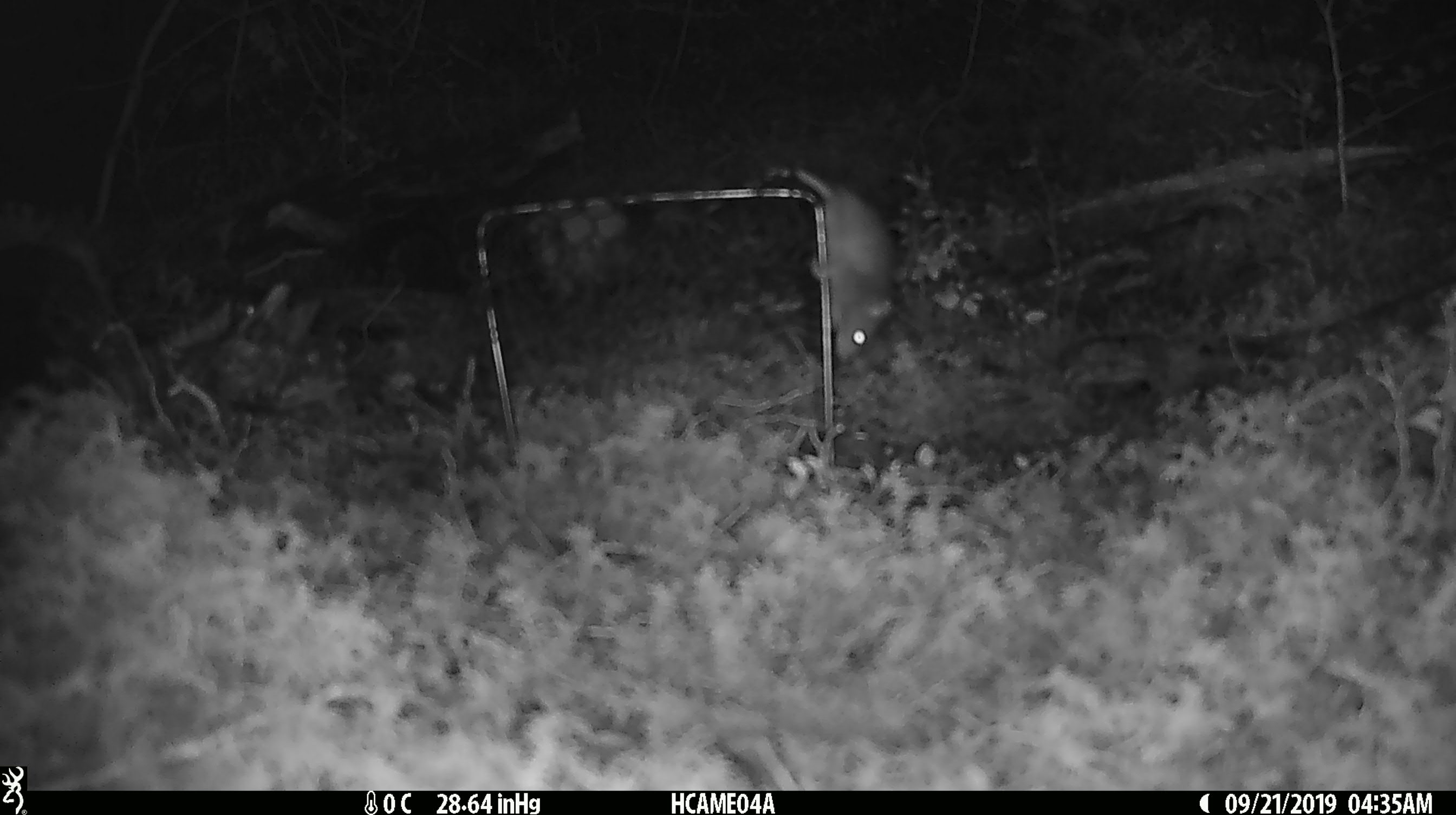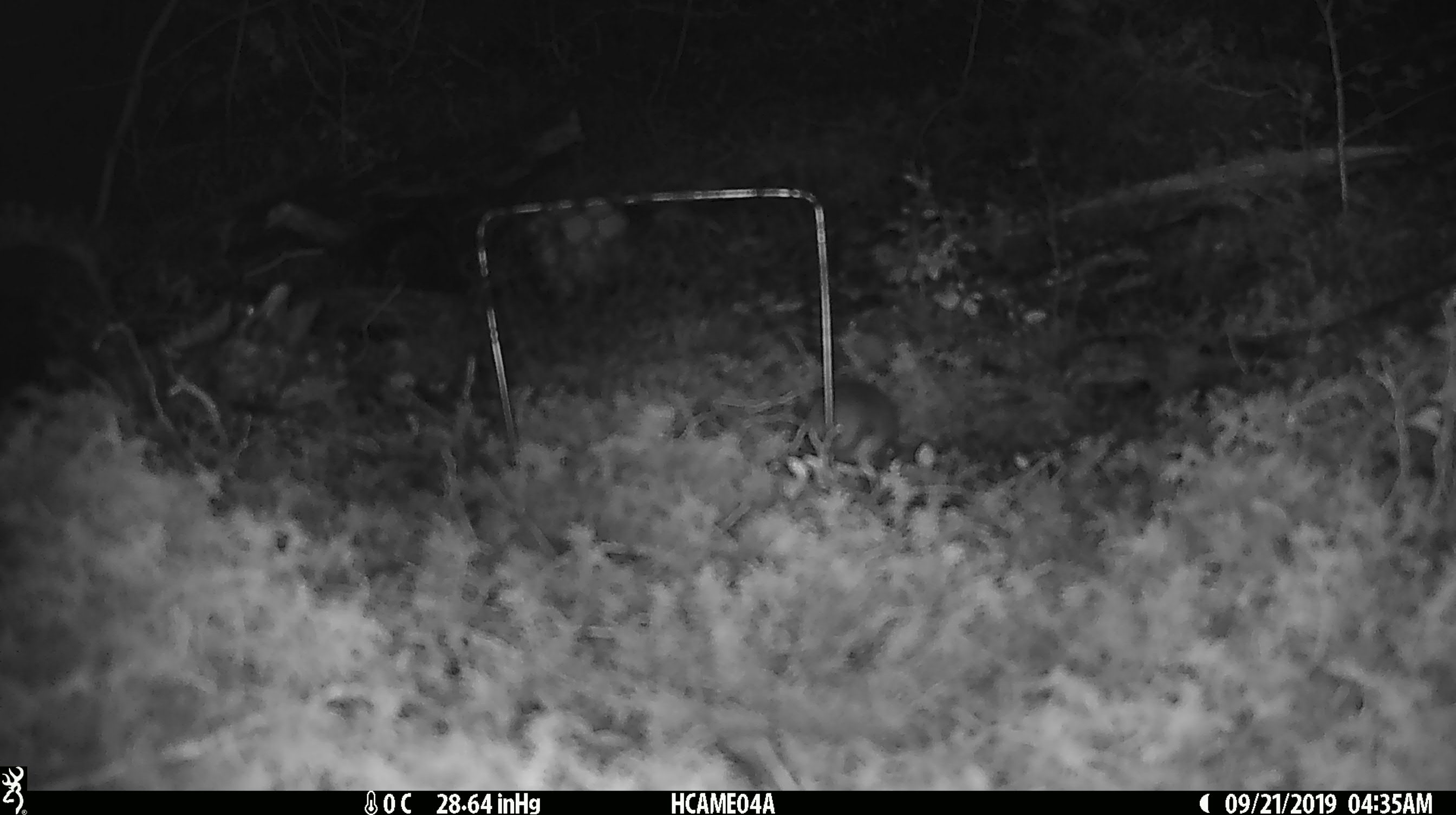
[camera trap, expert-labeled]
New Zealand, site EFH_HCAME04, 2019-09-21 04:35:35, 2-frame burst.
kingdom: Animalia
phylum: Chordata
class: Mammalia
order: Rodentia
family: Muridae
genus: Mus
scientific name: Mus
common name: mouse